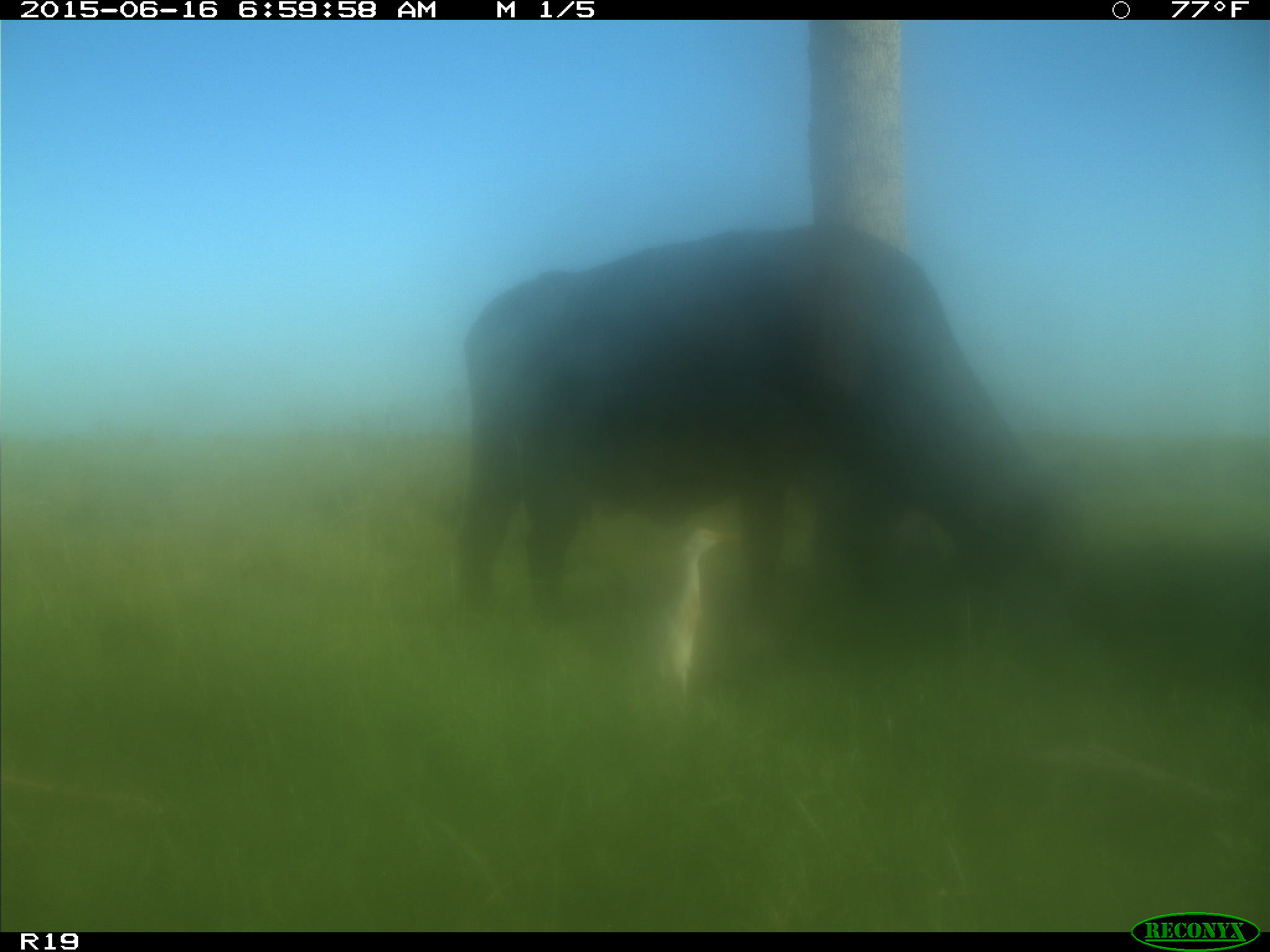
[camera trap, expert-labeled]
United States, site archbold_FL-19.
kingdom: Animalia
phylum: Chordata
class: Mammalia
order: Artiodactyla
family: Bovidae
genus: Bos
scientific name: Bos taurus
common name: domestic cow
Bos taurus (domestic cow).